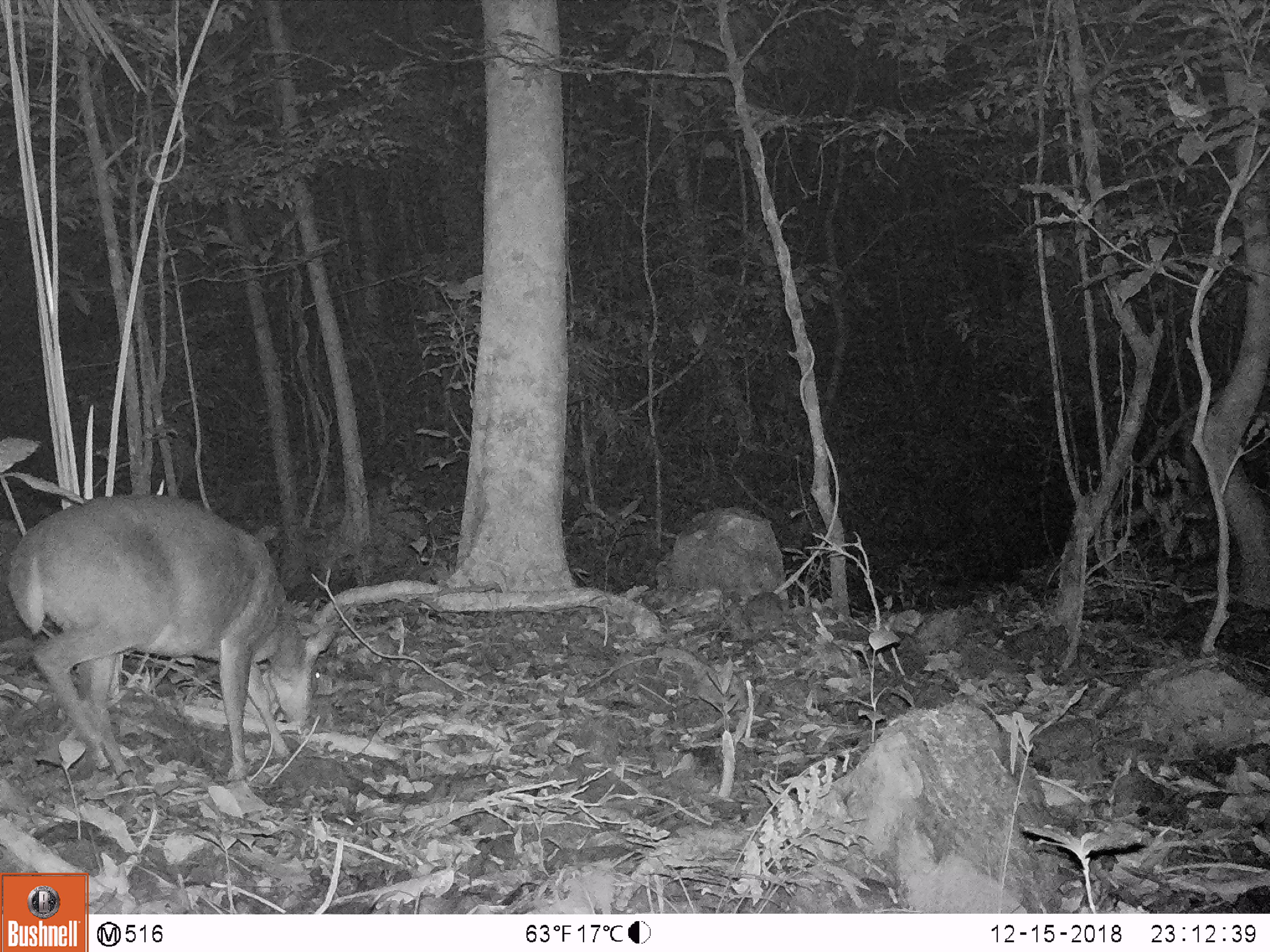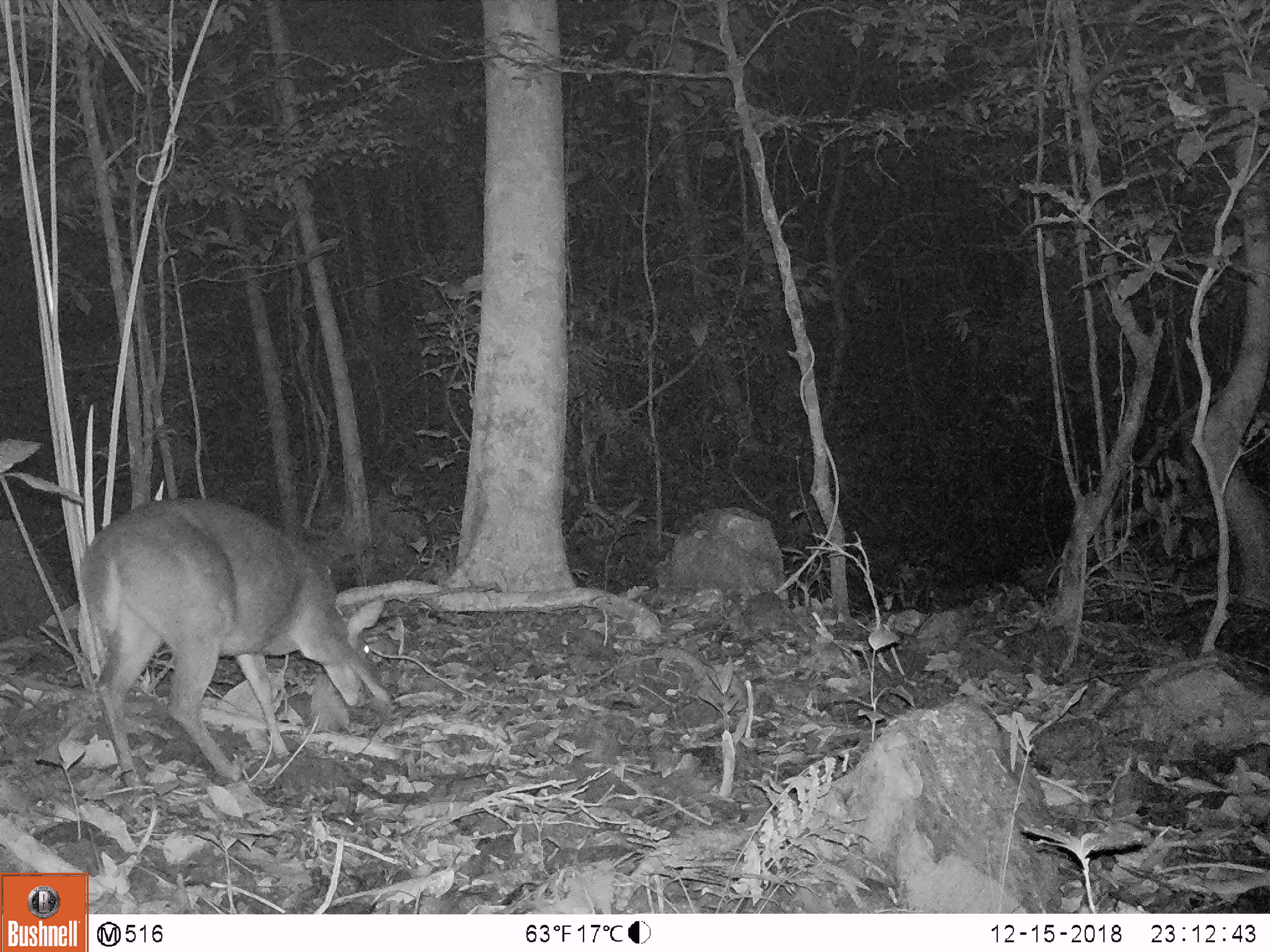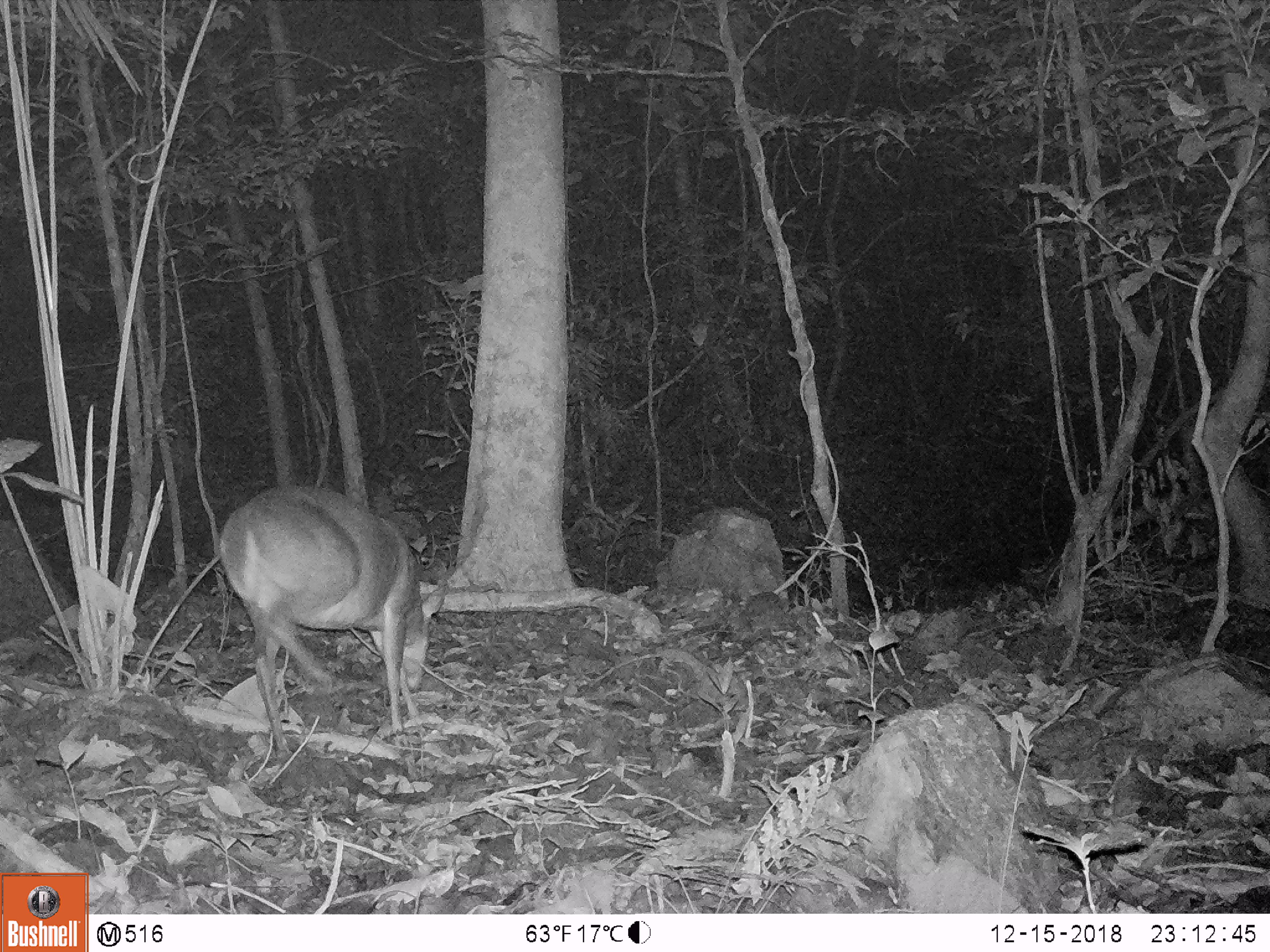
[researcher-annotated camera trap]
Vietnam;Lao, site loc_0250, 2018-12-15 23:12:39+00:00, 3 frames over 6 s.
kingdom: Animalia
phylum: Chordata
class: Mammalia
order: Artiodactyla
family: Cervidae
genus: Muntiacus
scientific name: Muntiacus vuquangensis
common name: large-antlered muntjac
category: large antlered muntjac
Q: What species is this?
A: Large antlered muntjac (large-antlered muntjac) (Muntiacus vuquangensis).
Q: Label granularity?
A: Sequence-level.